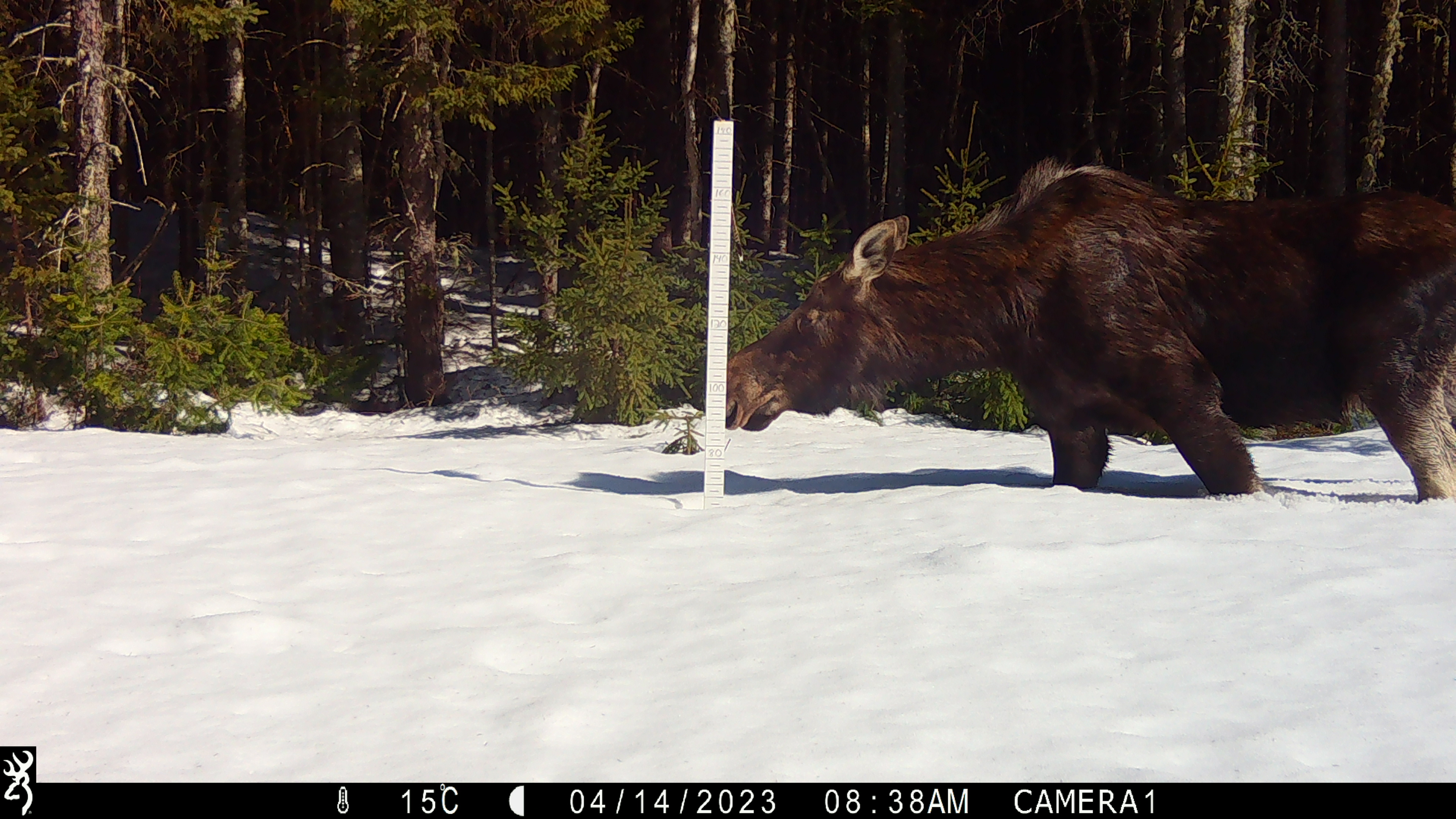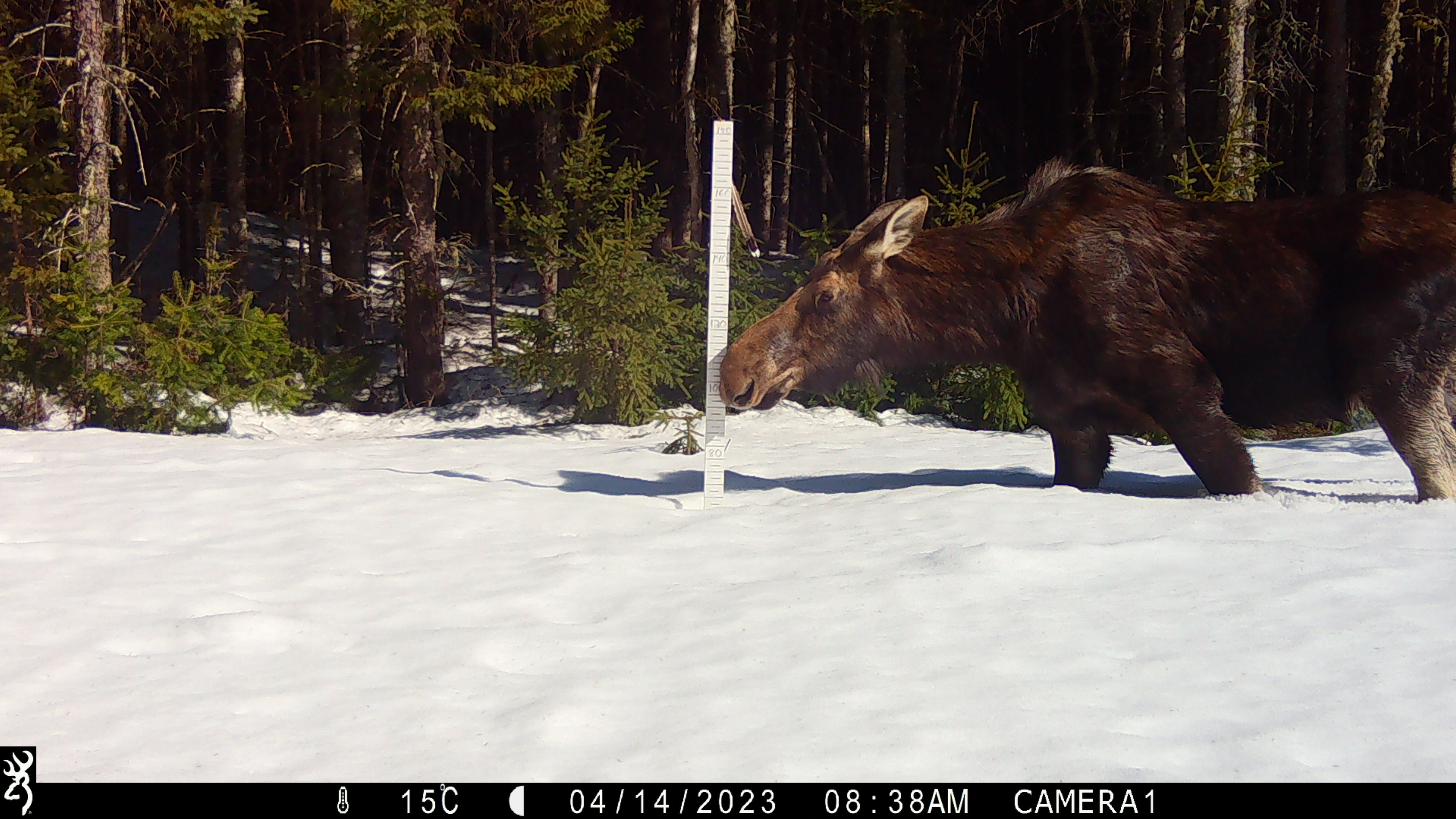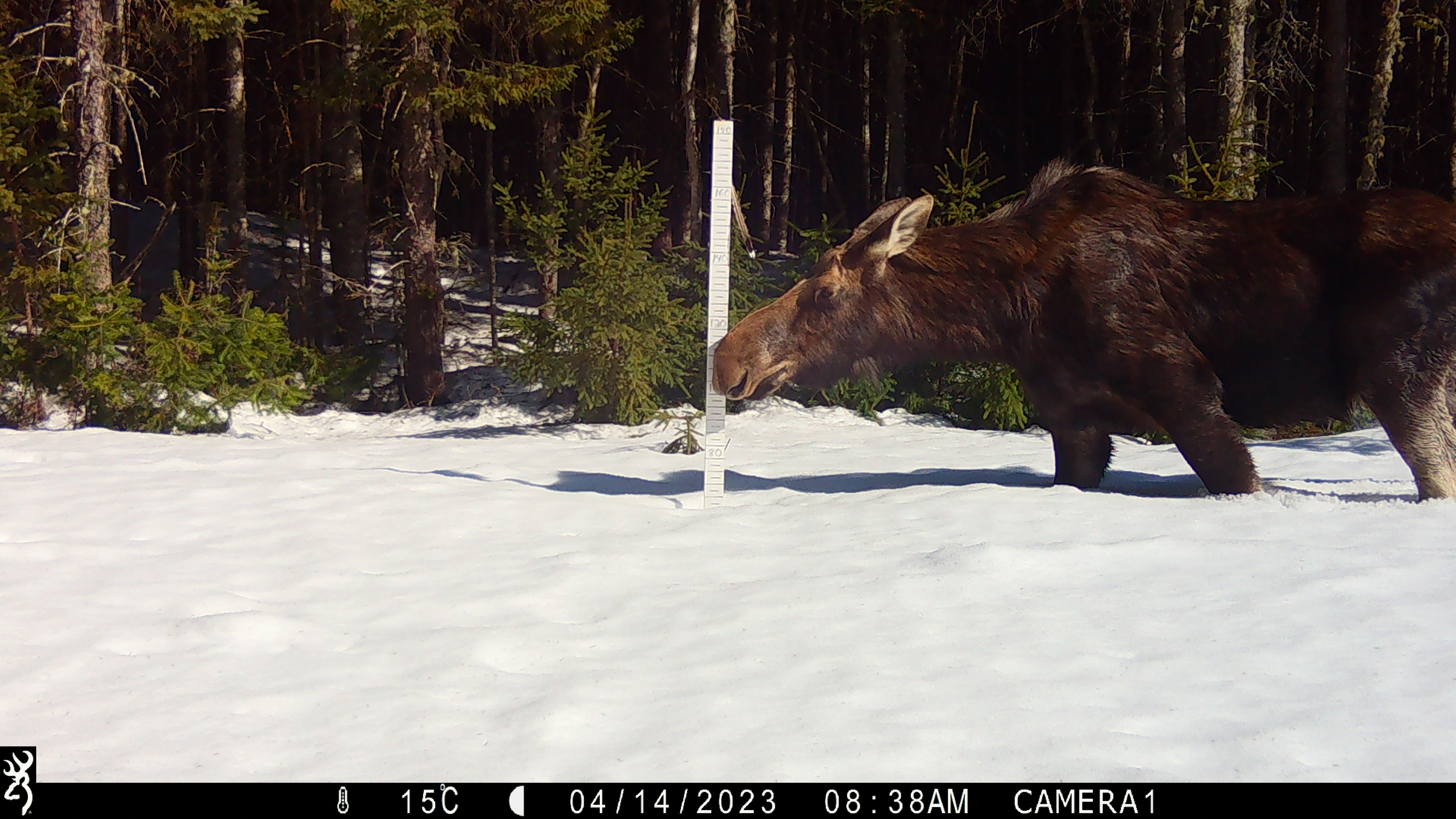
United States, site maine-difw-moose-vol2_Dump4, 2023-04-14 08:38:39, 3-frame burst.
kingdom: Animalia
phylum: Chordata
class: Mammalia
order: Artiodactyla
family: Cervidae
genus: Alces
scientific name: Alces alces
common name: moose